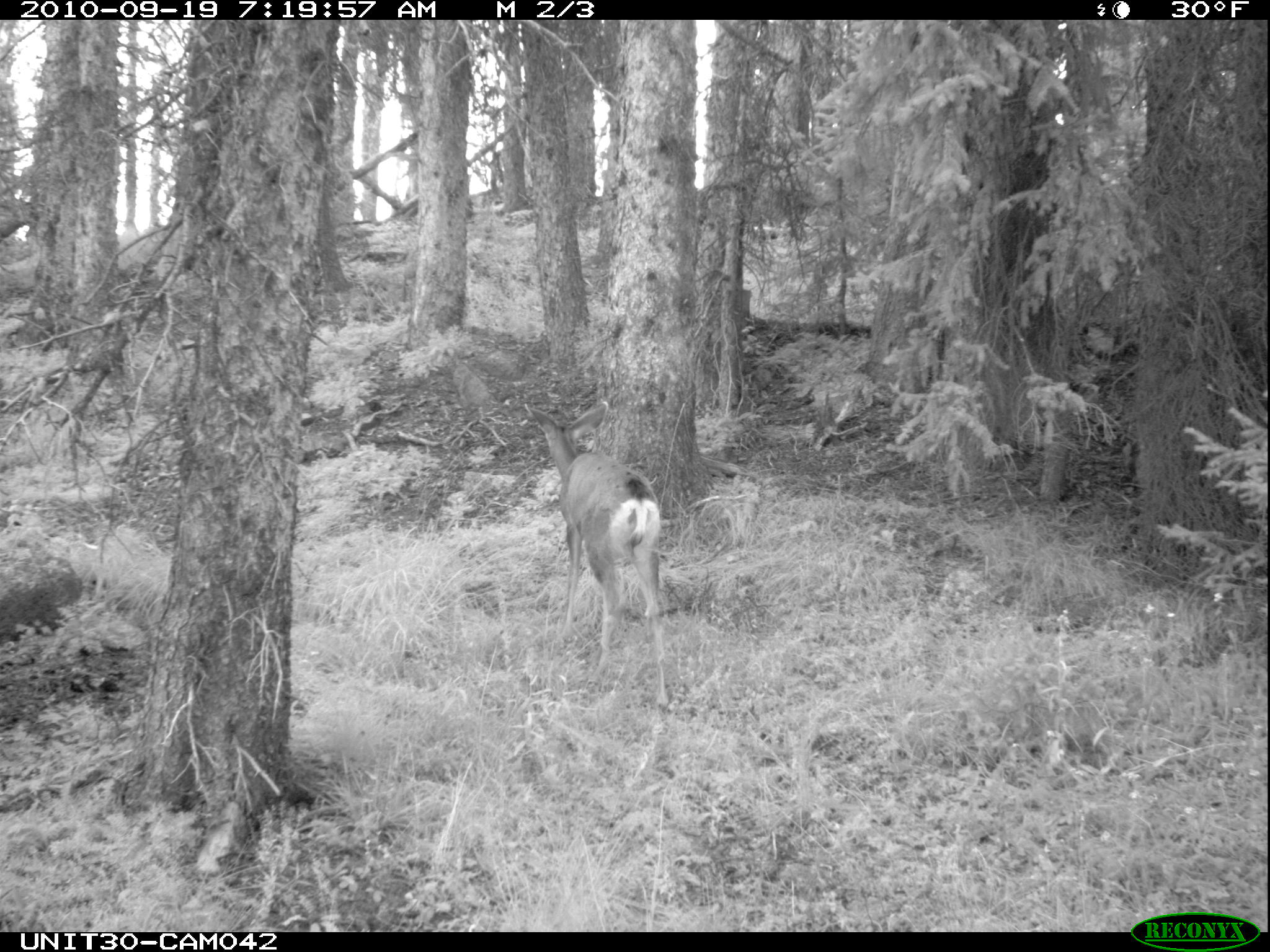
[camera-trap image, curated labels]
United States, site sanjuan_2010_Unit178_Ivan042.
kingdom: Animalia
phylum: Chordata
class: Mammalia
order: Artiodactyla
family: Cervidae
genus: Odocoileus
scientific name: Odocoileus hemionus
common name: mule deer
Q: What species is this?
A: Odocoileus hemionus (mule deer).